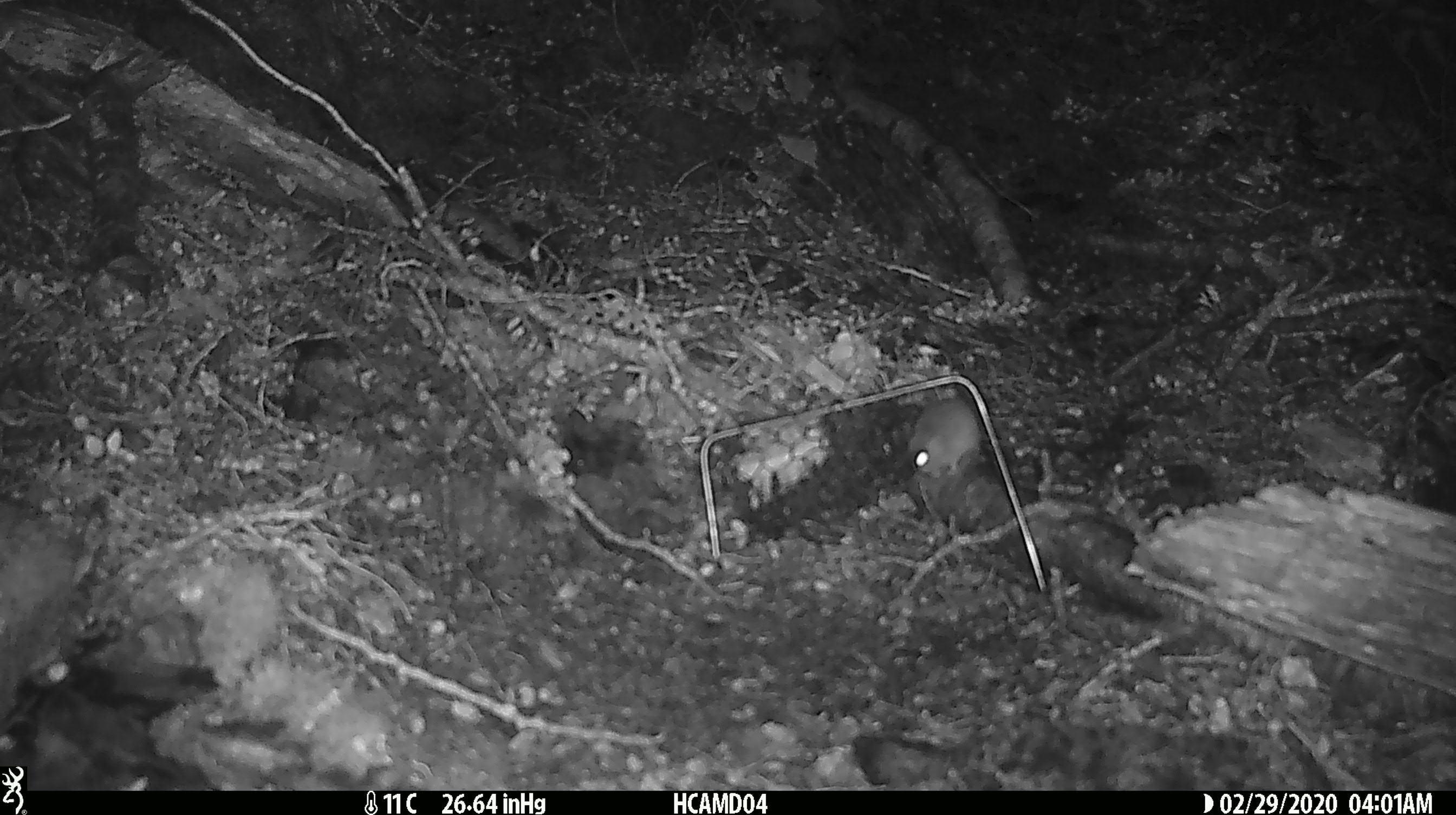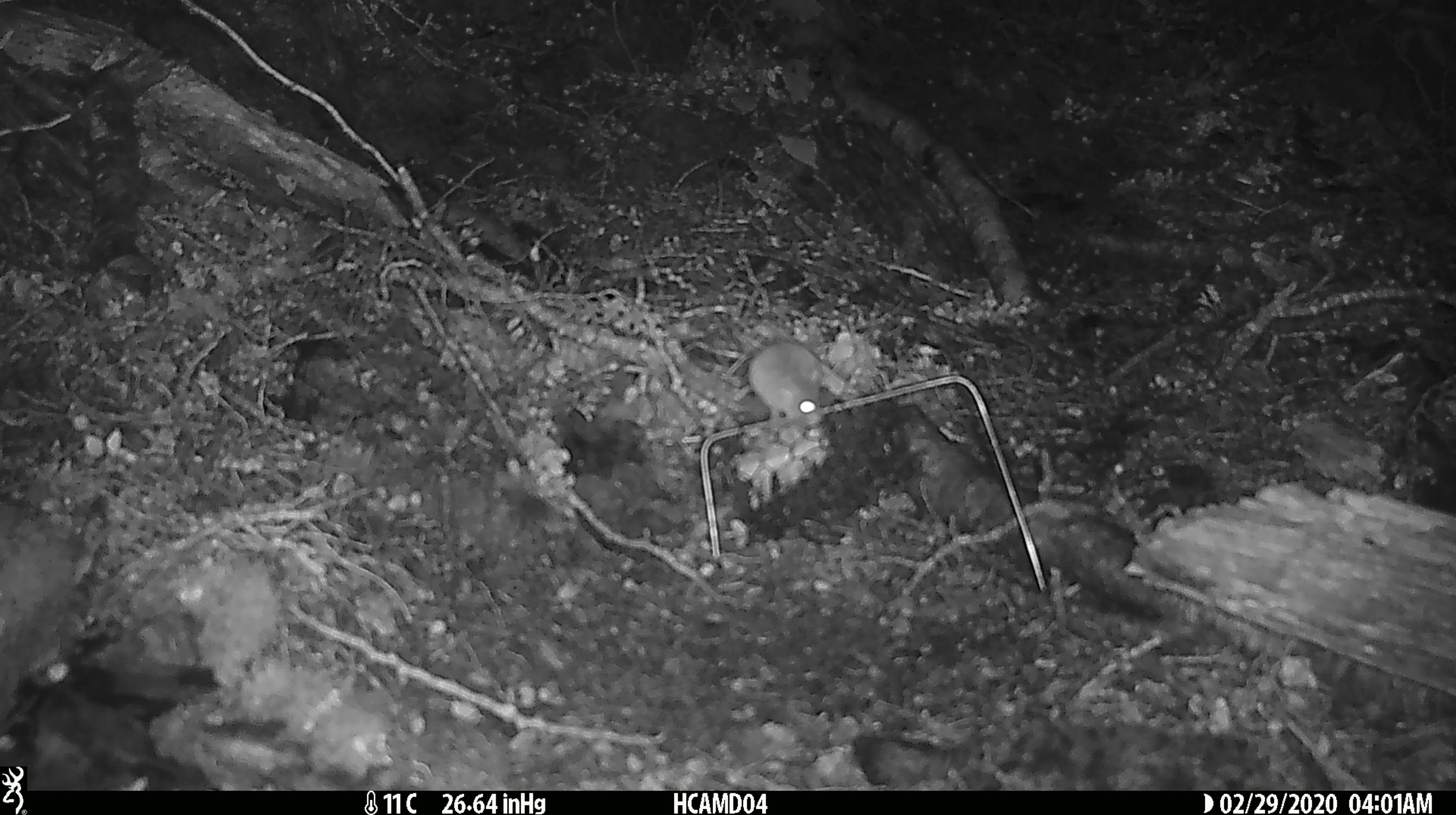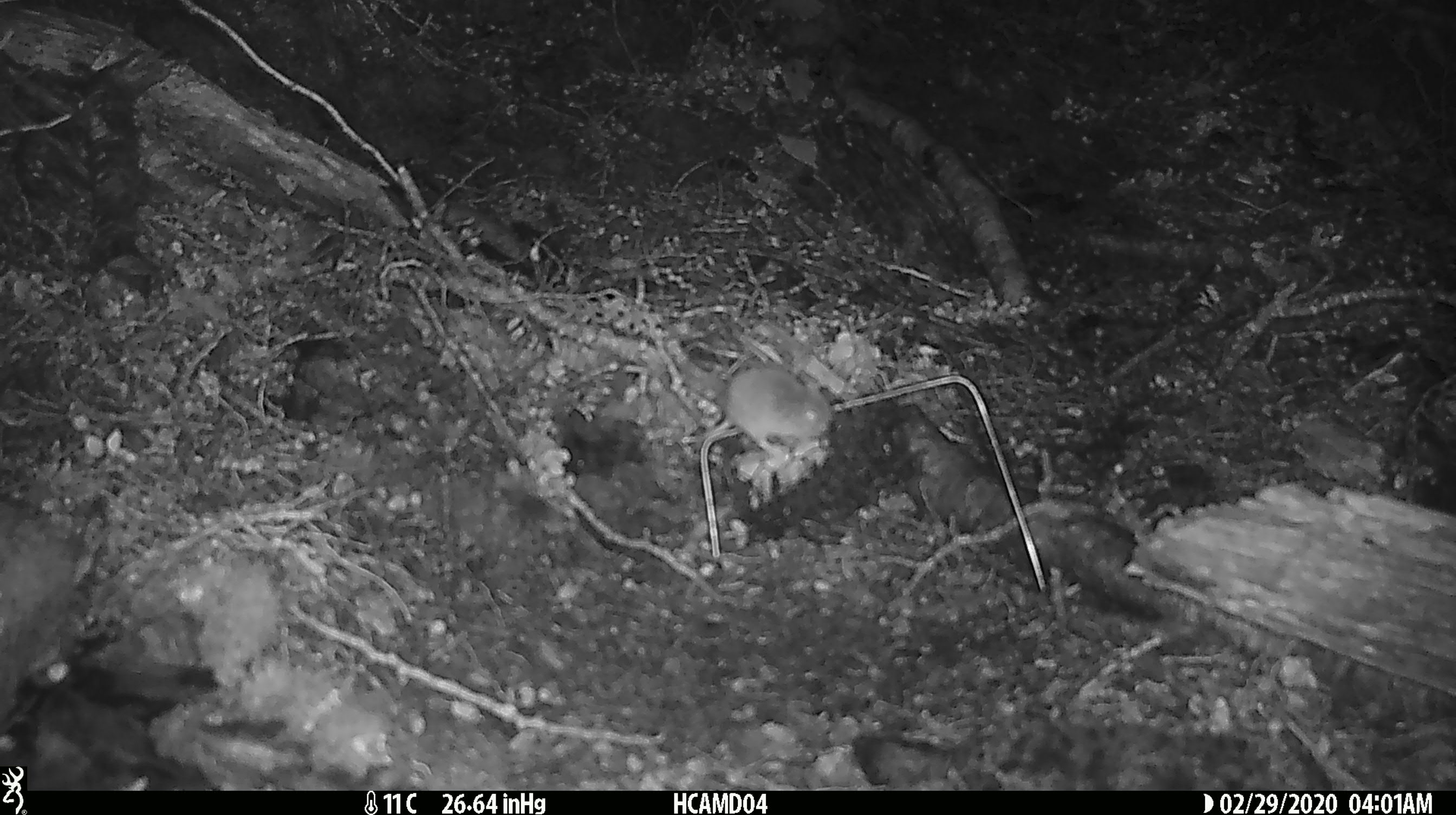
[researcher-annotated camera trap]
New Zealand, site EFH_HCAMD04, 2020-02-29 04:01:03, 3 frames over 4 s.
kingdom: Animalia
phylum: Chordata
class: Mammalia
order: Rodentia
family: Muridae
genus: Mus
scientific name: Mus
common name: mouse